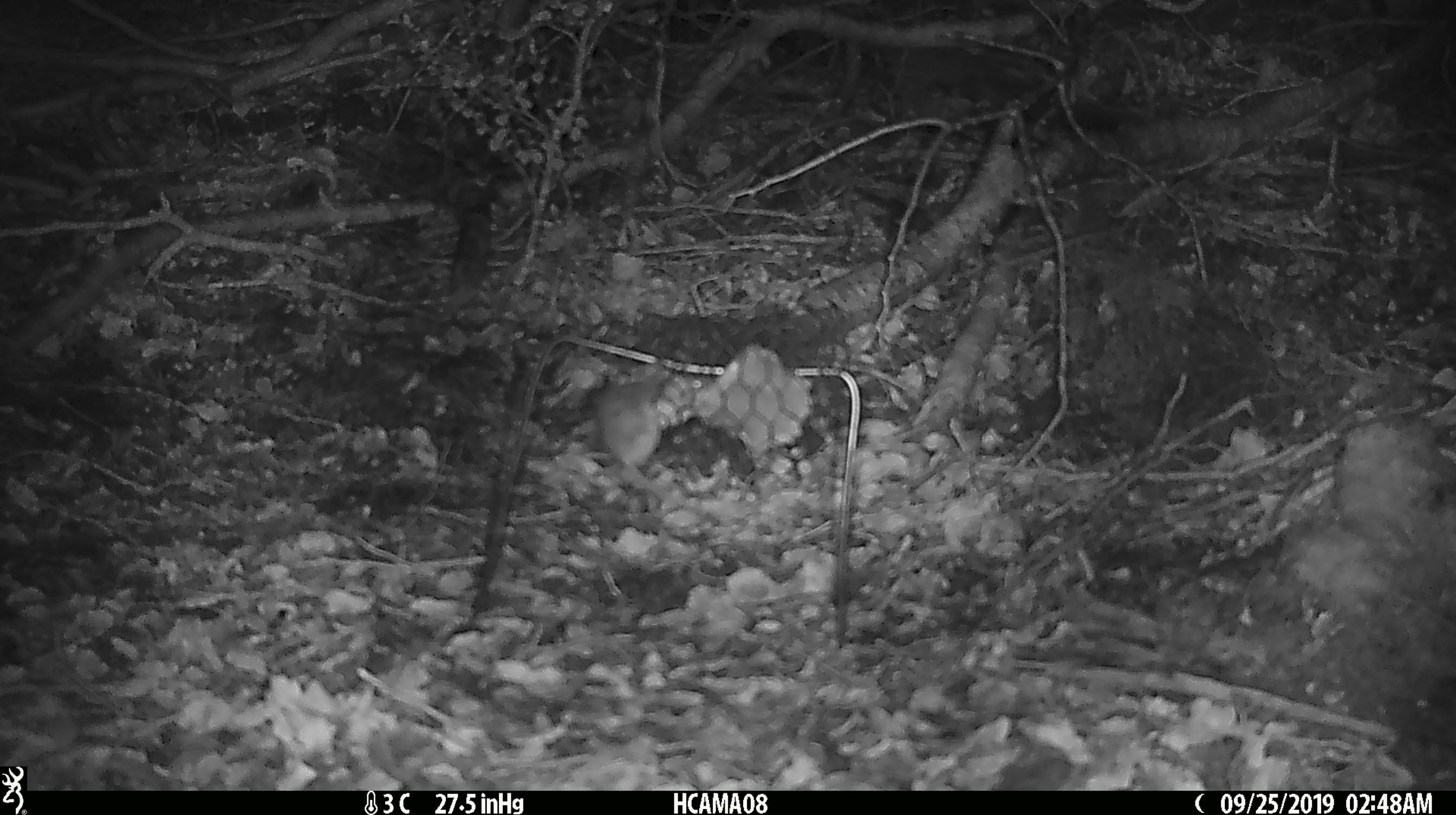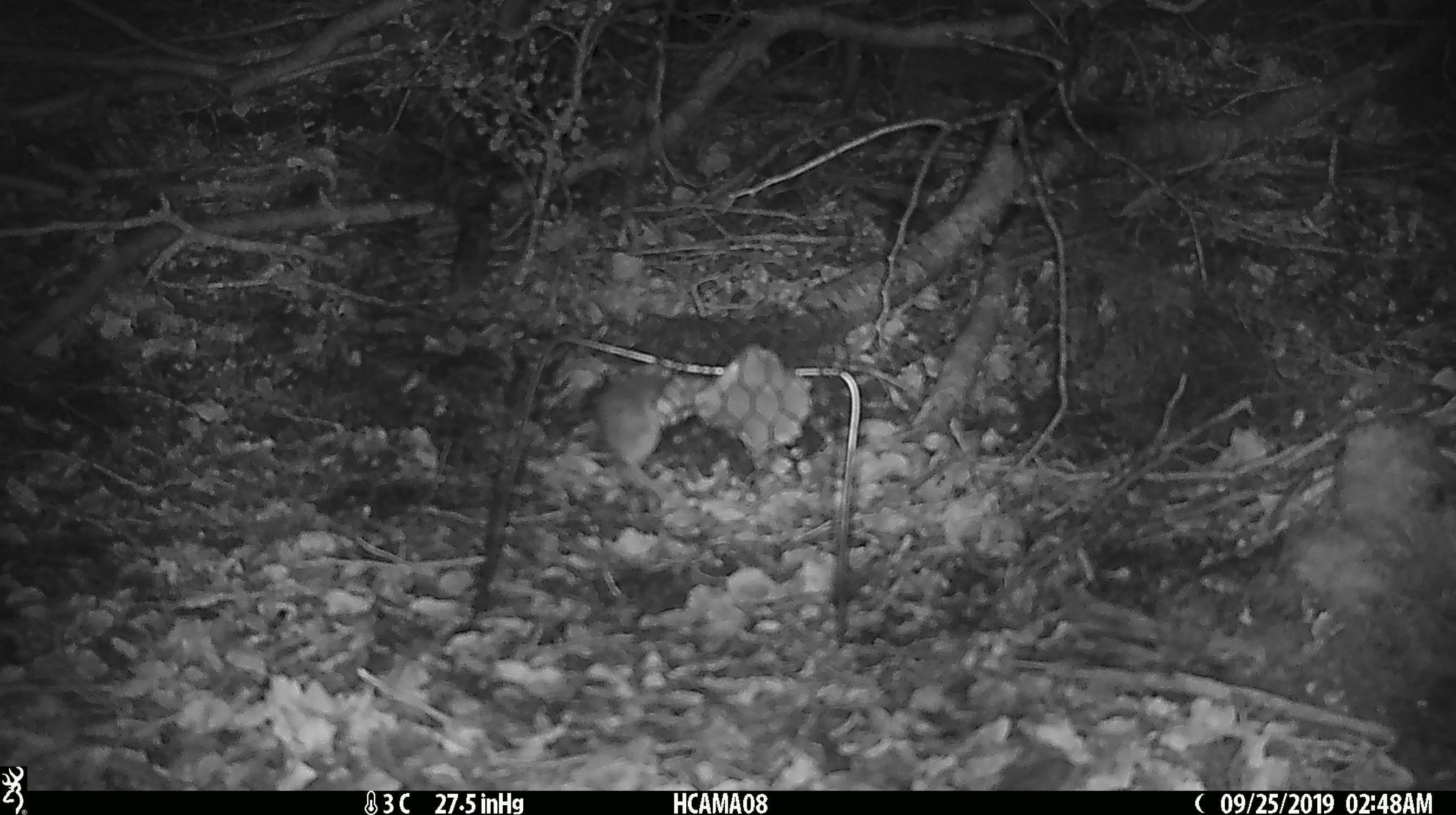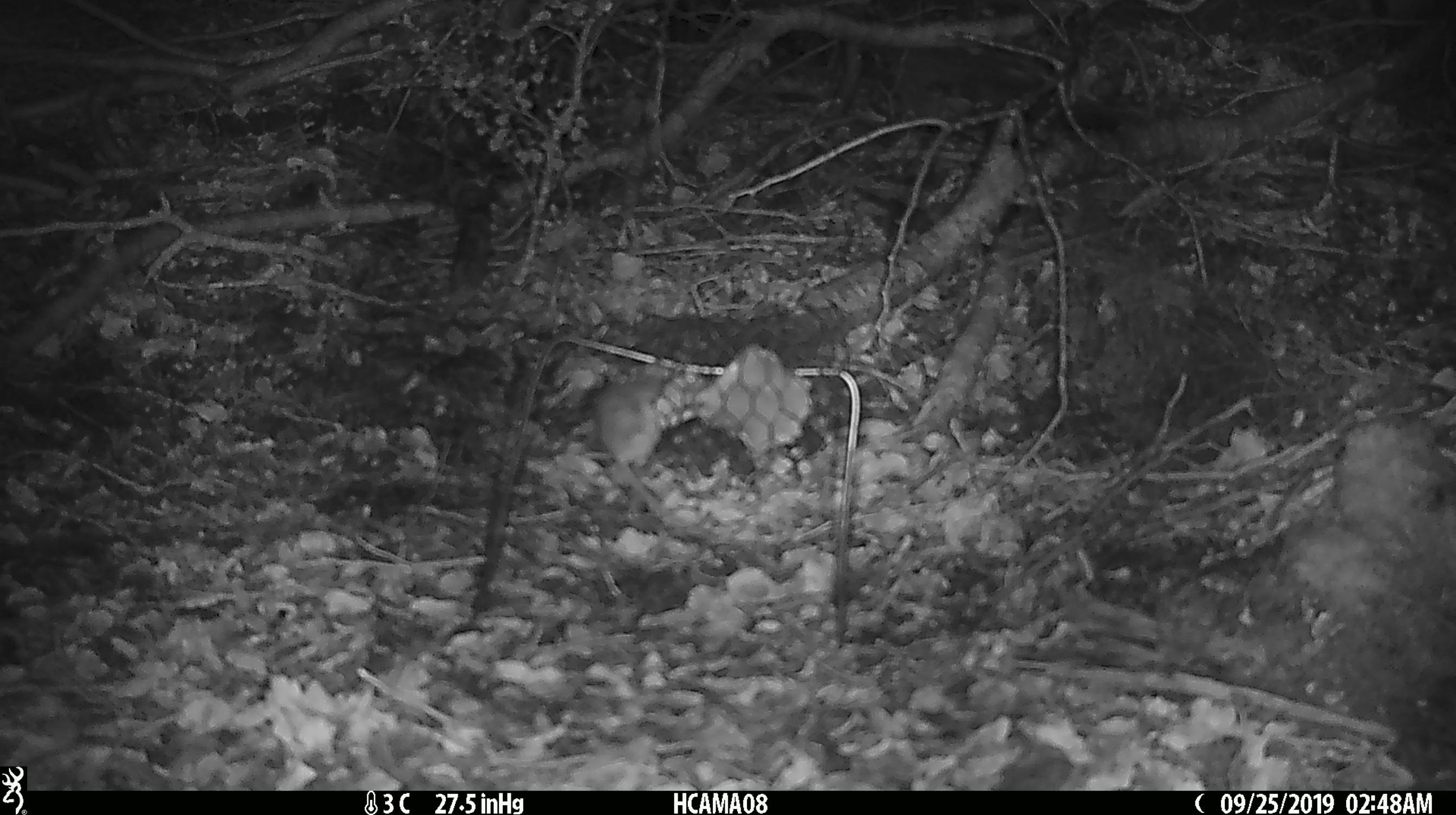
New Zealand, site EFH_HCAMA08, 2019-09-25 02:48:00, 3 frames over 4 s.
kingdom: Animalia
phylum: Chordata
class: Mammalia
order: Rodentia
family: Muridae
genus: Mus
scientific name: Mus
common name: mouse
Mouse (Mus).